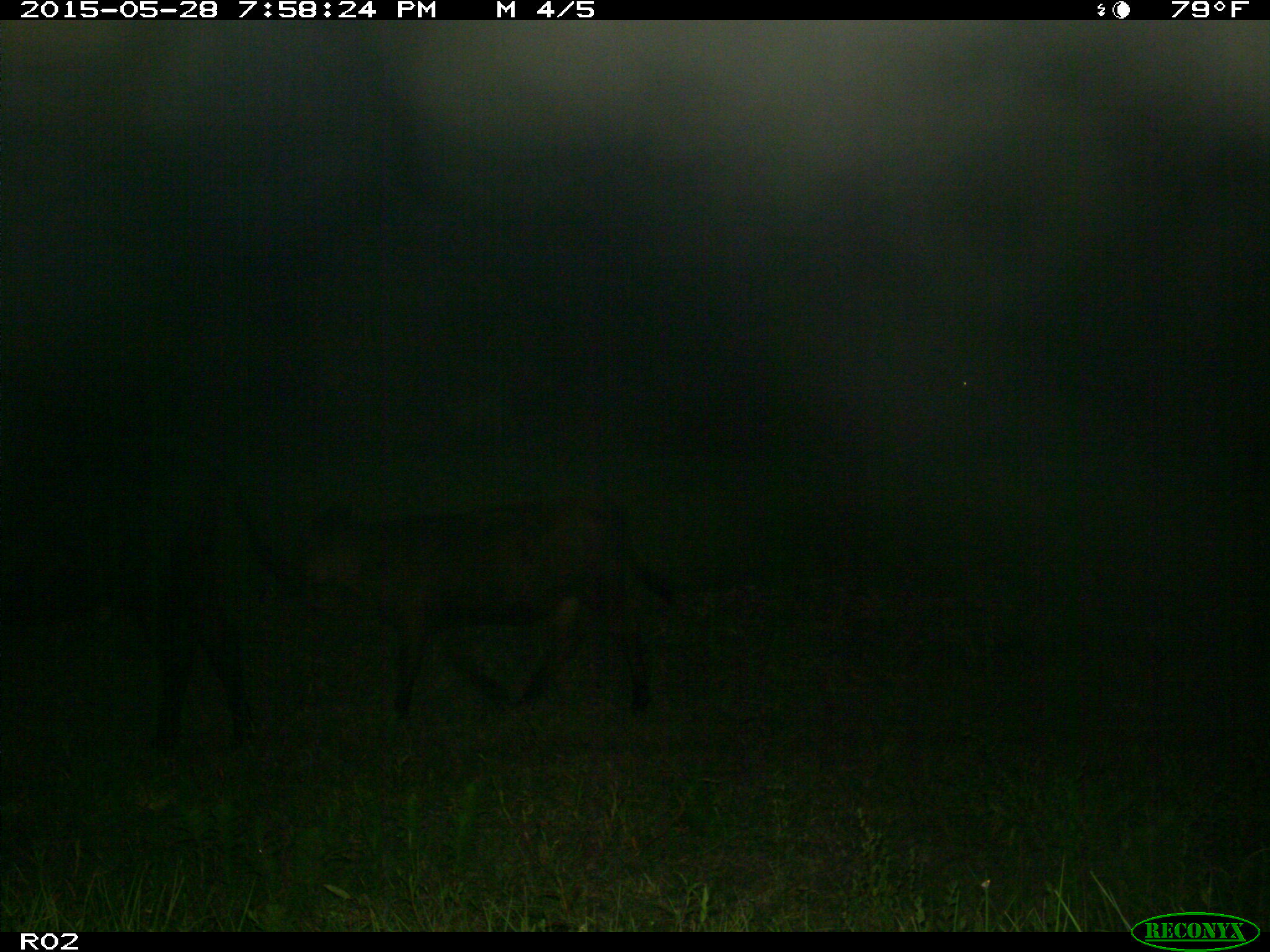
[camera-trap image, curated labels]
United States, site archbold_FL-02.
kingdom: Animalia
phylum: Chordata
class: Mammalia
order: Artiodactyla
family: Bovidae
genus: Bos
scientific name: Bos taurus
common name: domestic cow